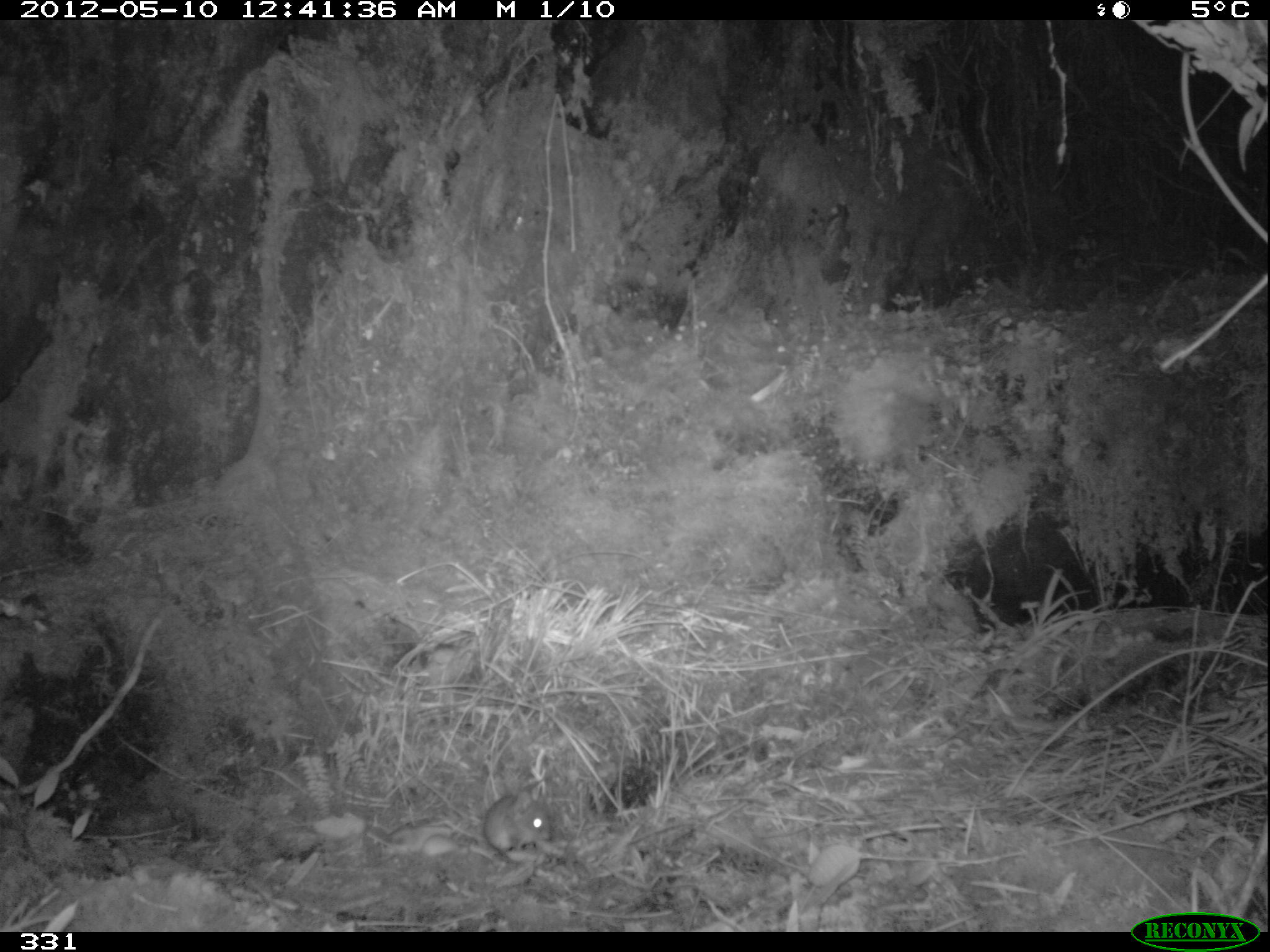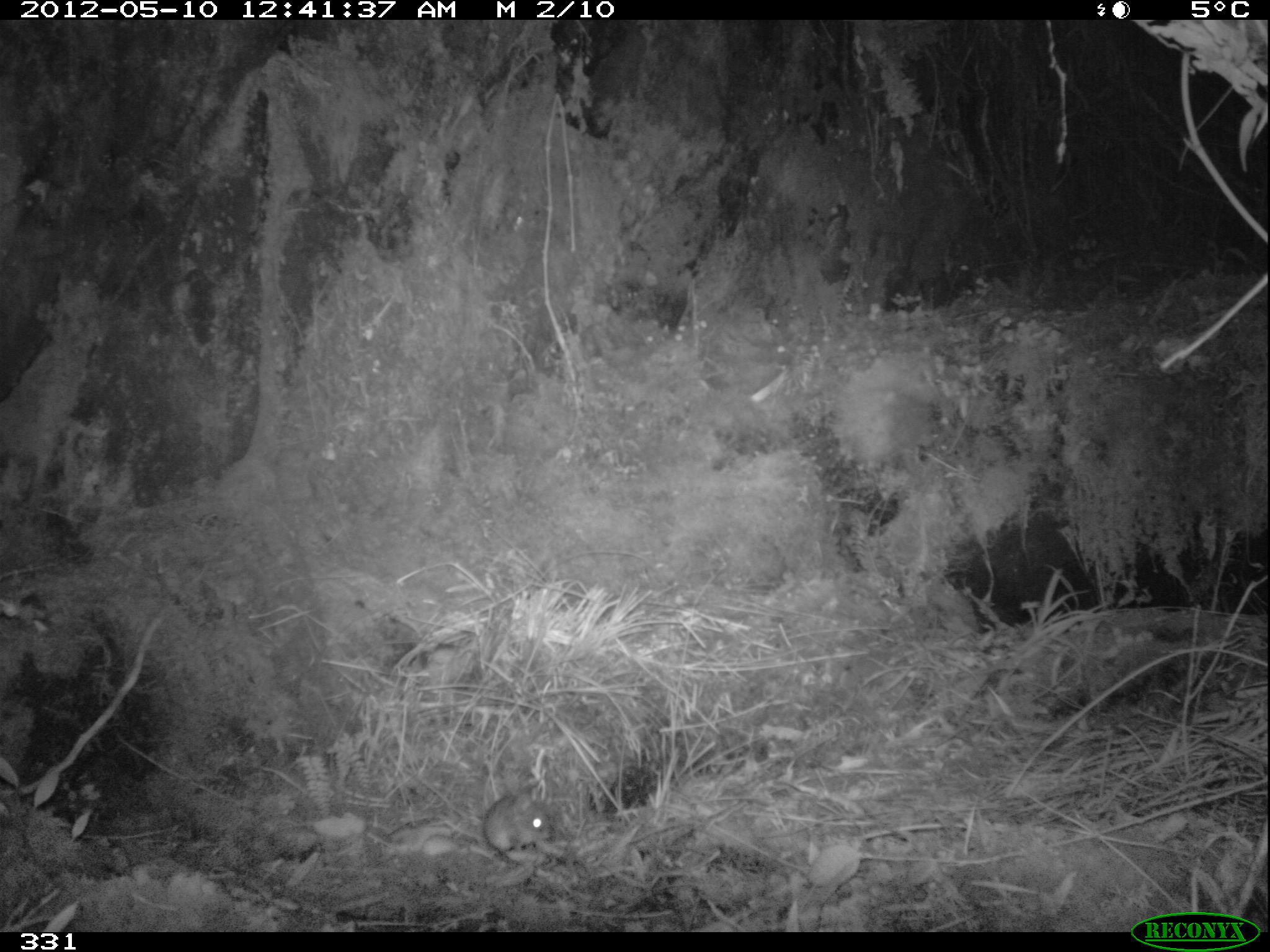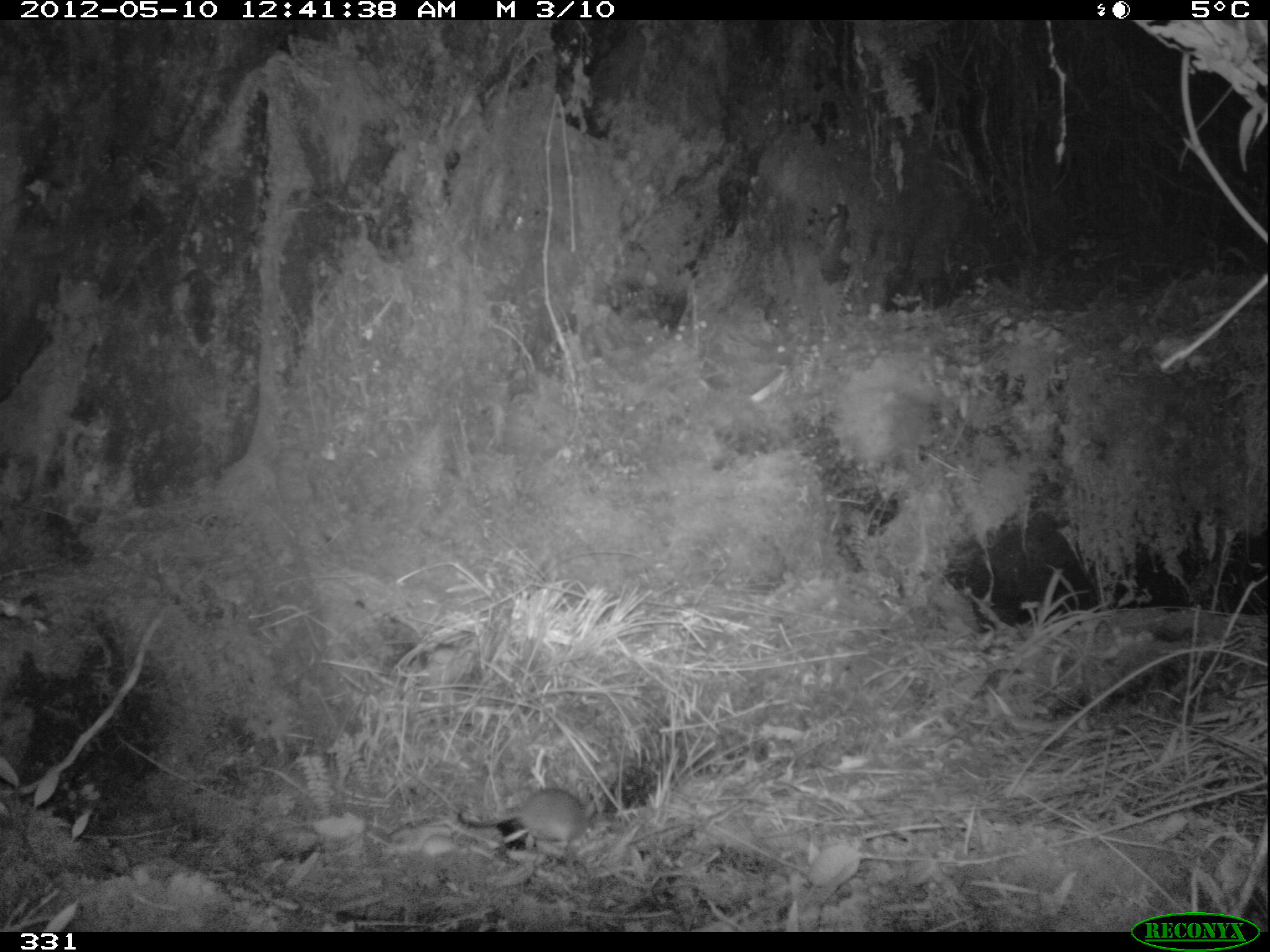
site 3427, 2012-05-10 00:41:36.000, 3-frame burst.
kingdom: Animalia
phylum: Chordata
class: Mammalia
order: Rodentia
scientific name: Rodentia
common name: rodents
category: unknown rodent